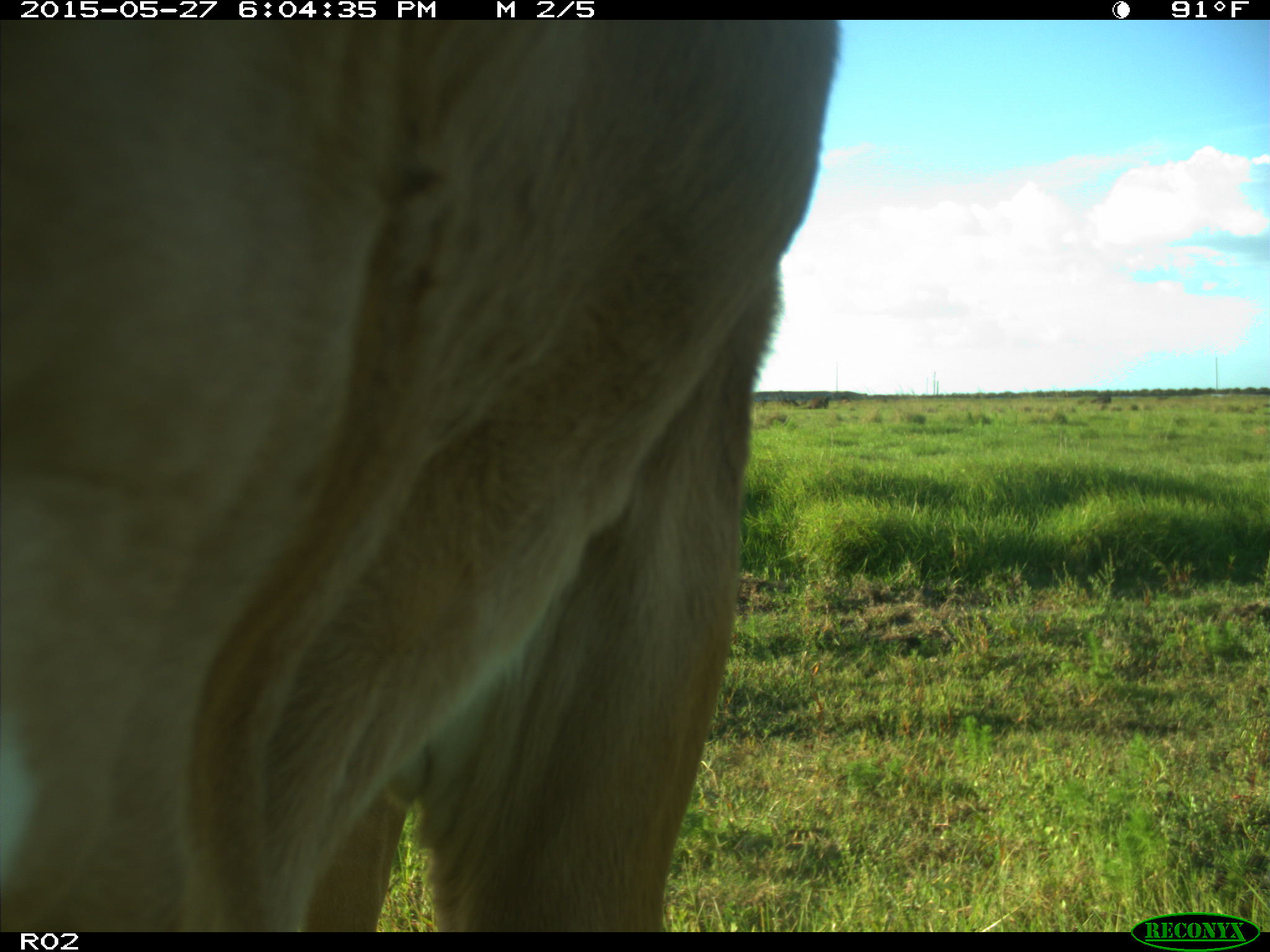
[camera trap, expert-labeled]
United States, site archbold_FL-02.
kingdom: Animalia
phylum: Chordata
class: Mammalia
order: Artiodactyla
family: Bovidae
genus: Bos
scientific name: Bos taurus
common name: domestic cow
Bos taurus (domestic cow).